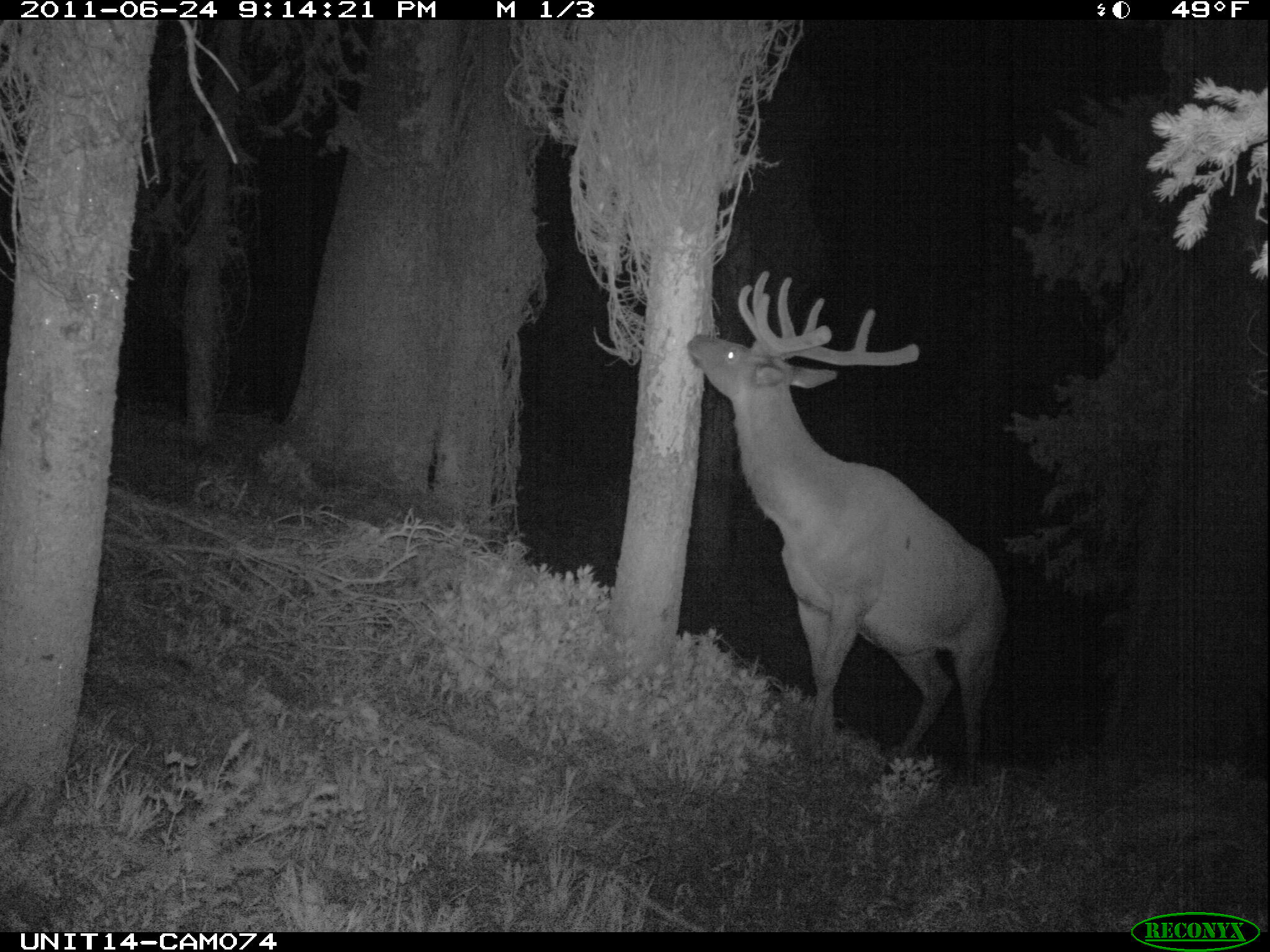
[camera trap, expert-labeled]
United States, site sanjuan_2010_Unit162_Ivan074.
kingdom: Animalia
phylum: Chordata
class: Mammalia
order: Artiodactyla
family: Cervidae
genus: Cervus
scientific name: Cervus elaphus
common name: red deer